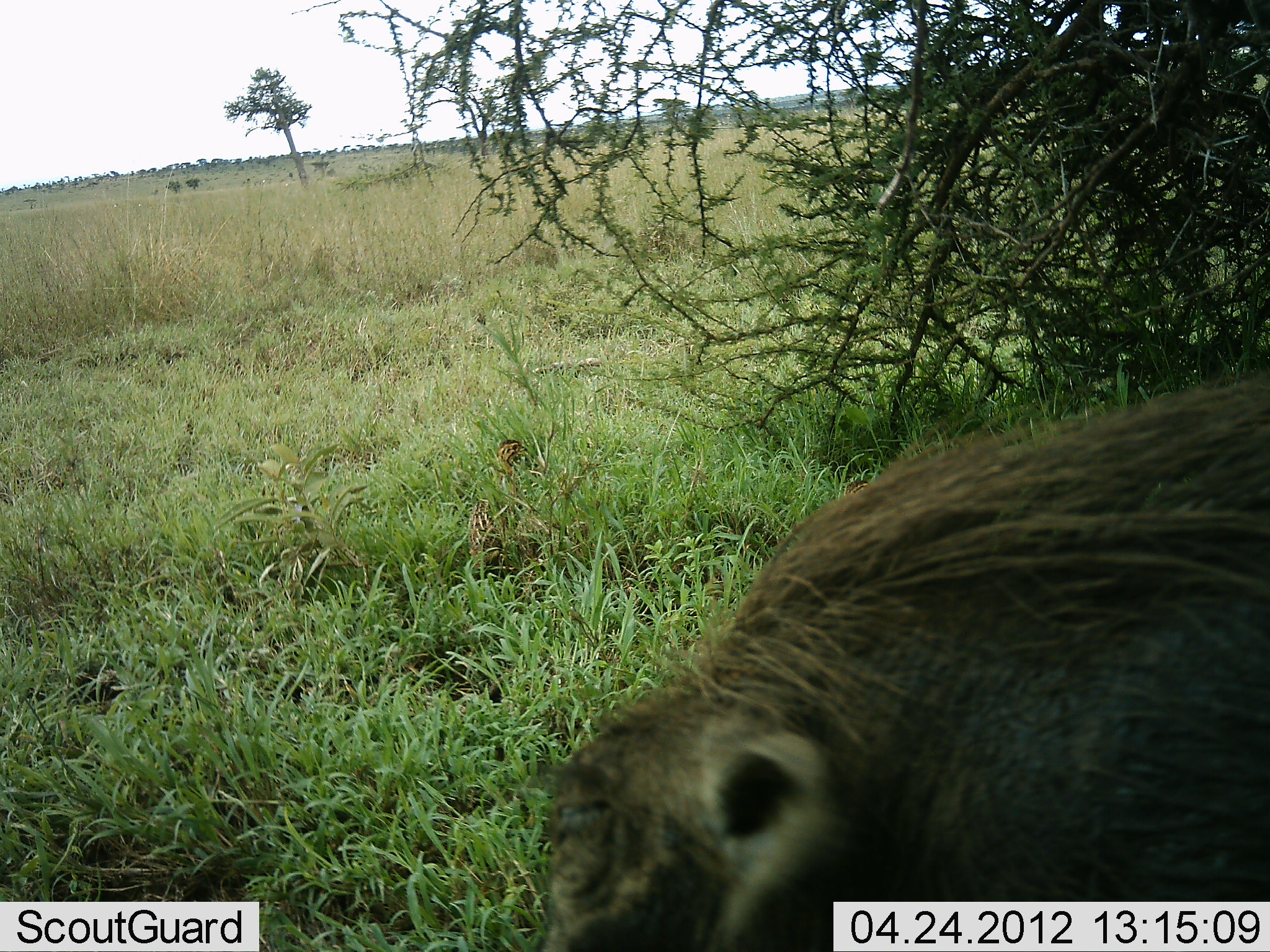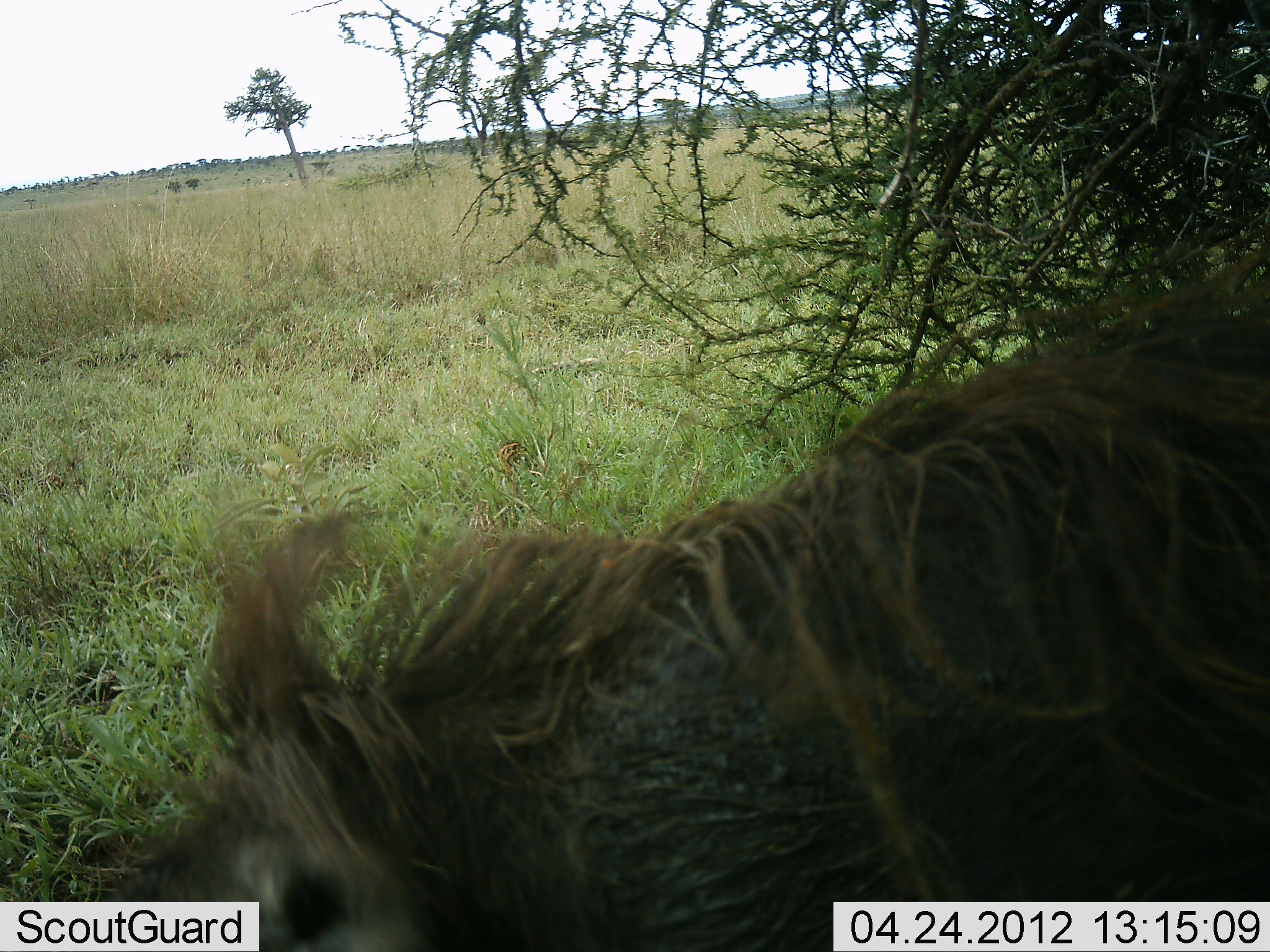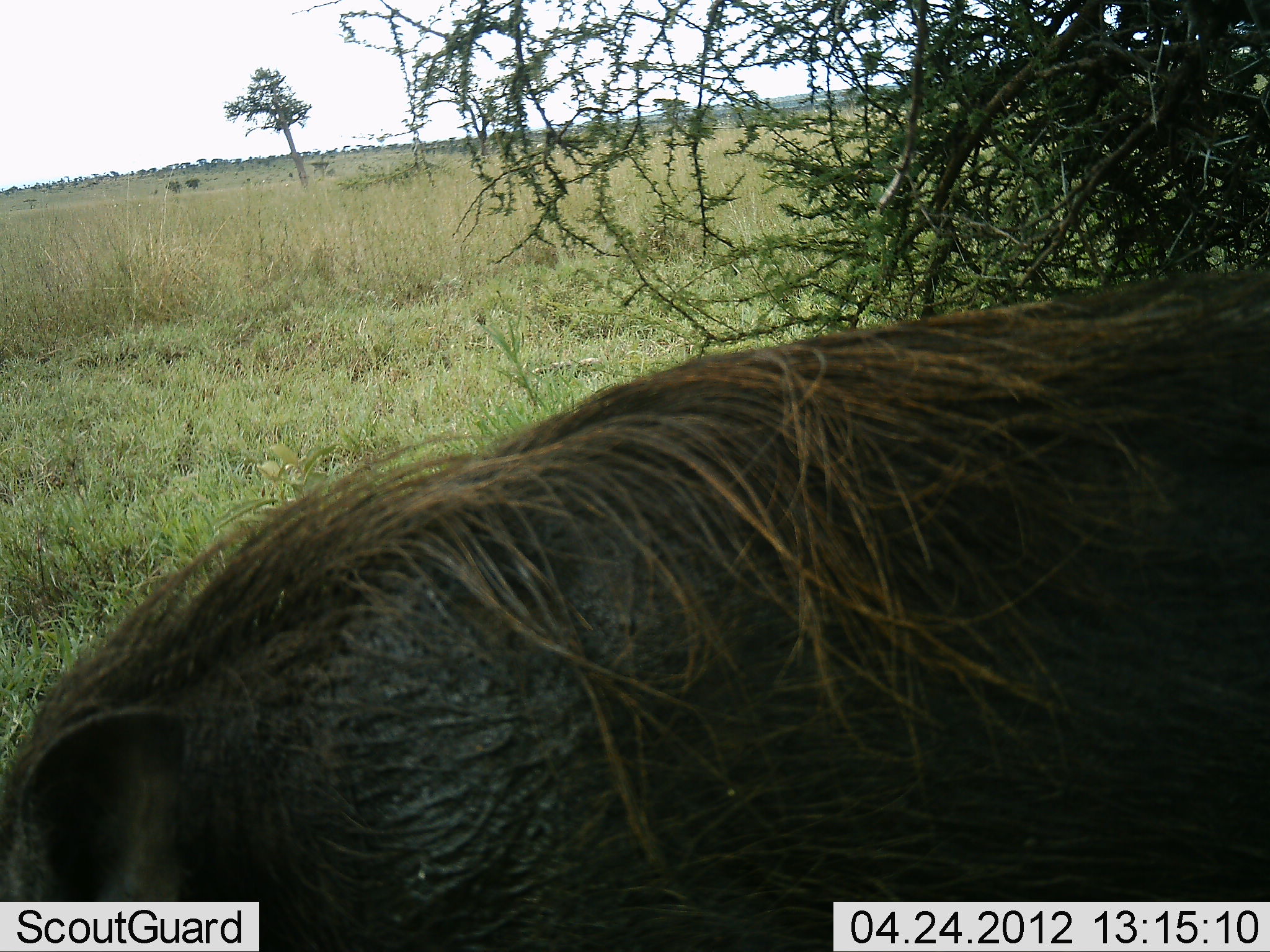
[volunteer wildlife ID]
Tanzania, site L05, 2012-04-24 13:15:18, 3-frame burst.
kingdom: Animalia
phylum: Chordata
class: Mammalia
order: Artiodactyla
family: Suidae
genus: Phacochoerus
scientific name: Phacochoerus africanus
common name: warthog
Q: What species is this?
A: Warthog (Phacochoerus africanus).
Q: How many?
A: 1.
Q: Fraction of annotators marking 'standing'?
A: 13%.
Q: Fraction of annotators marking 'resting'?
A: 0%.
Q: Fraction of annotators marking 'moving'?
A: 73%.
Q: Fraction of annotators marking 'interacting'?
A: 0%.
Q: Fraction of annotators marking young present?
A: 0%.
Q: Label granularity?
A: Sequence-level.